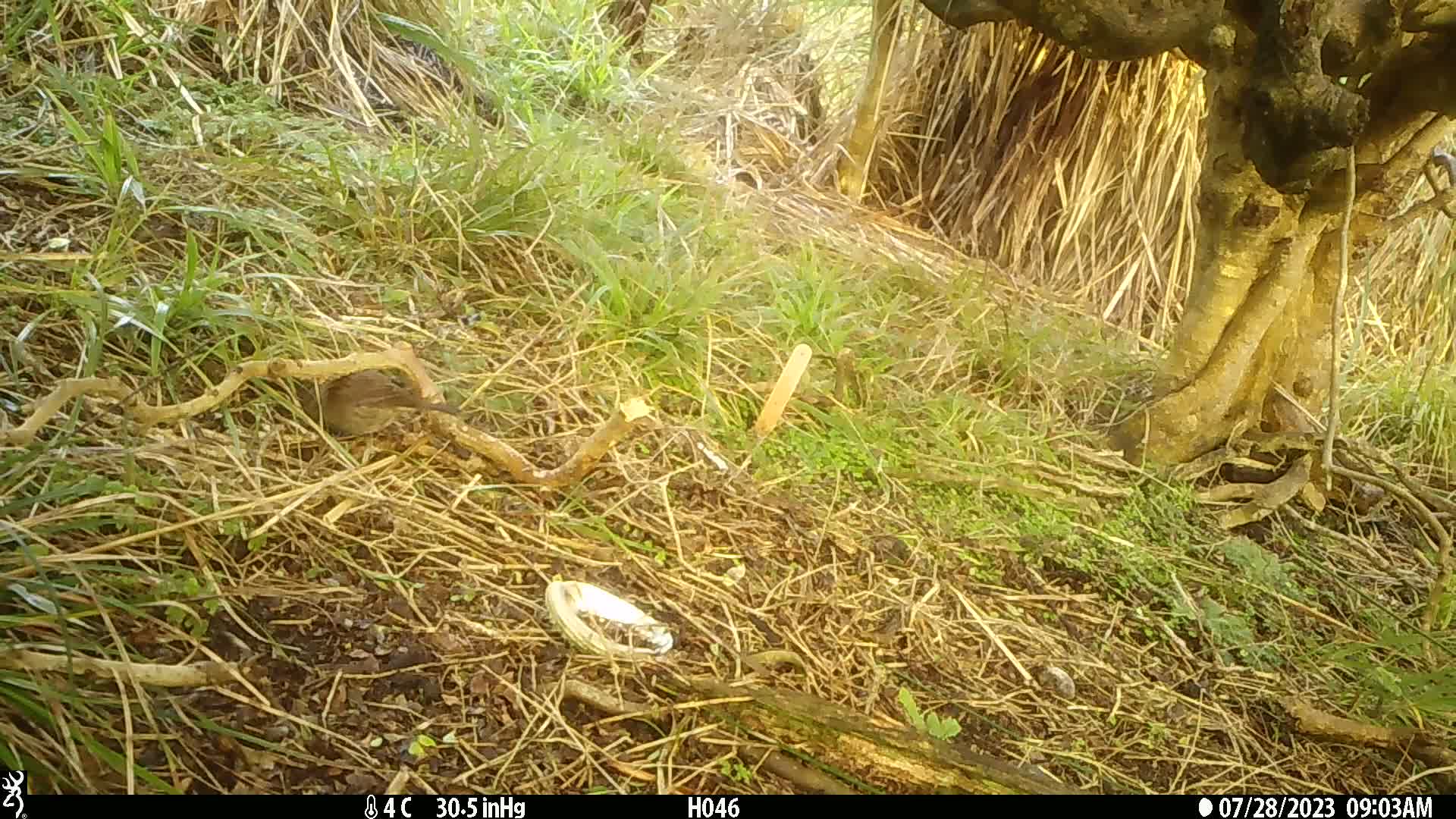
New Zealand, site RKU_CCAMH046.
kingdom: Animalia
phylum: Chordata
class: Aves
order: Passeriformes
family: Prunellidae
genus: Prunella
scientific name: Prunella modularis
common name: dunnock